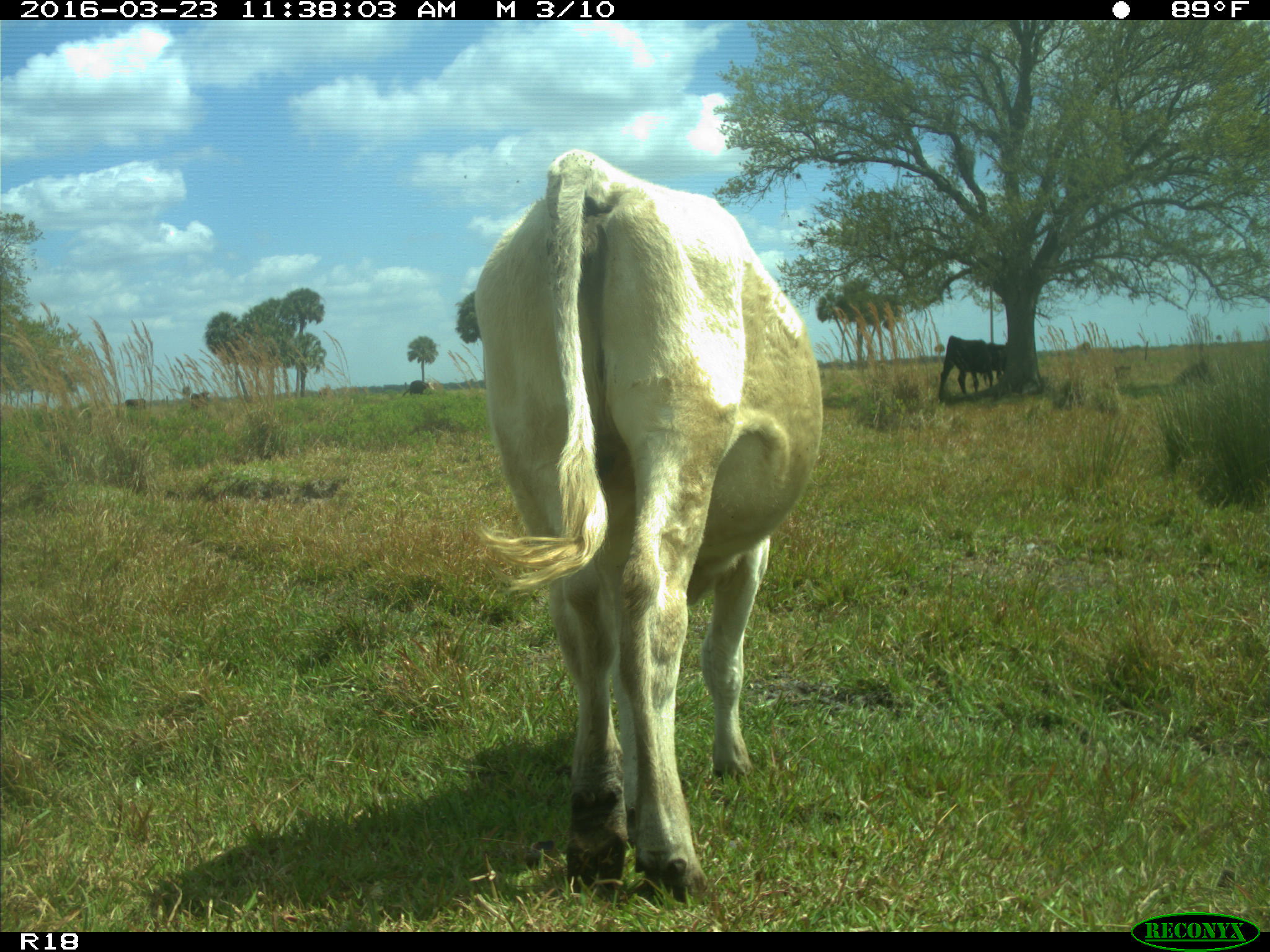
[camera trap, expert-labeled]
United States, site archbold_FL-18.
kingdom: Animalia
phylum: Chordata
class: Mammalia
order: Artiodactyla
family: Bovidae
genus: Bos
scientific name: Bos taurus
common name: domestic cow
Bos taurus (domestic cow).